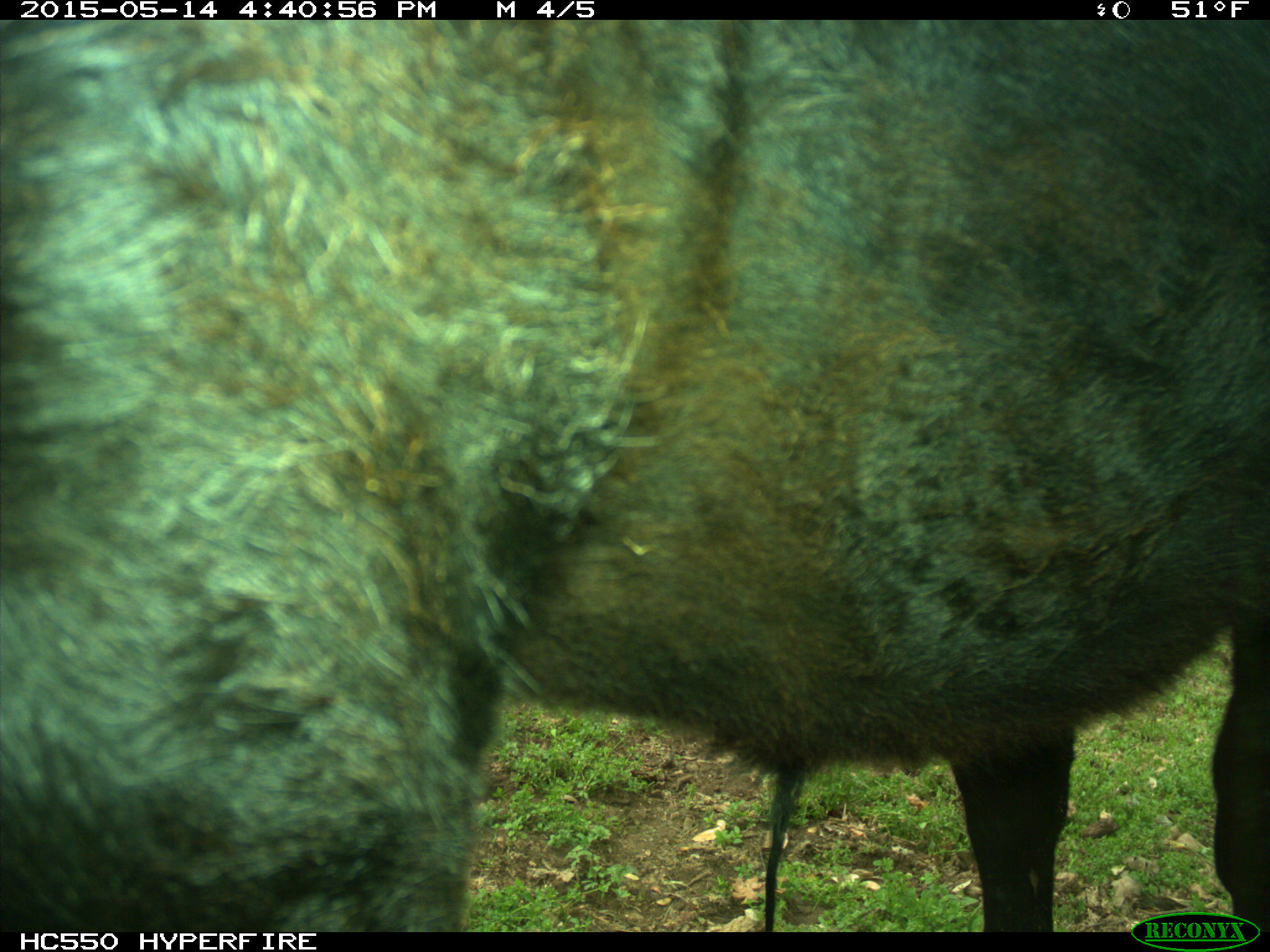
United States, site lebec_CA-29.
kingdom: Animalia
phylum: Chordata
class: Mammalia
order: Artiodactyla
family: Bovidae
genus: Bos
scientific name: Bos taurus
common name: domestic cow